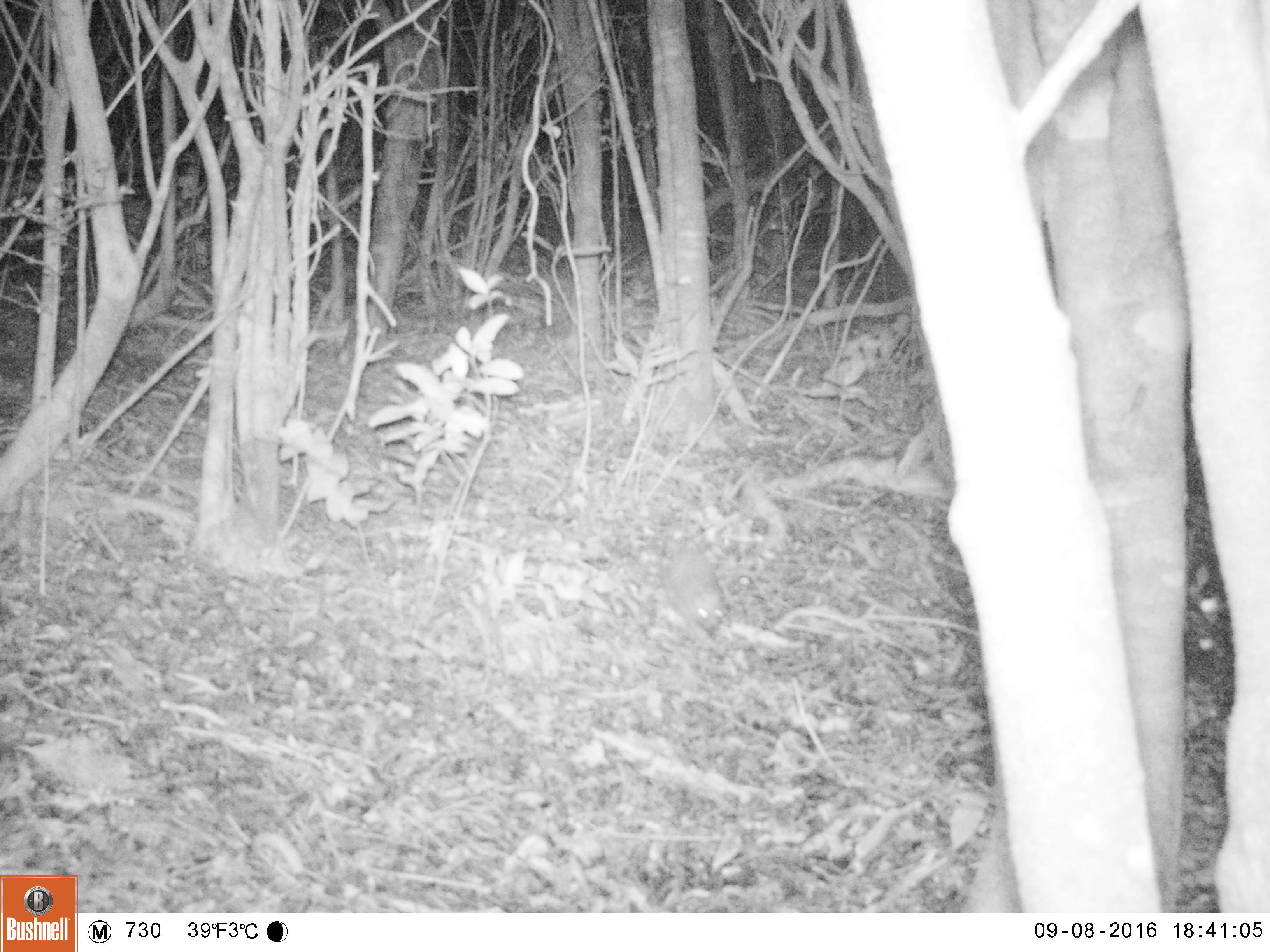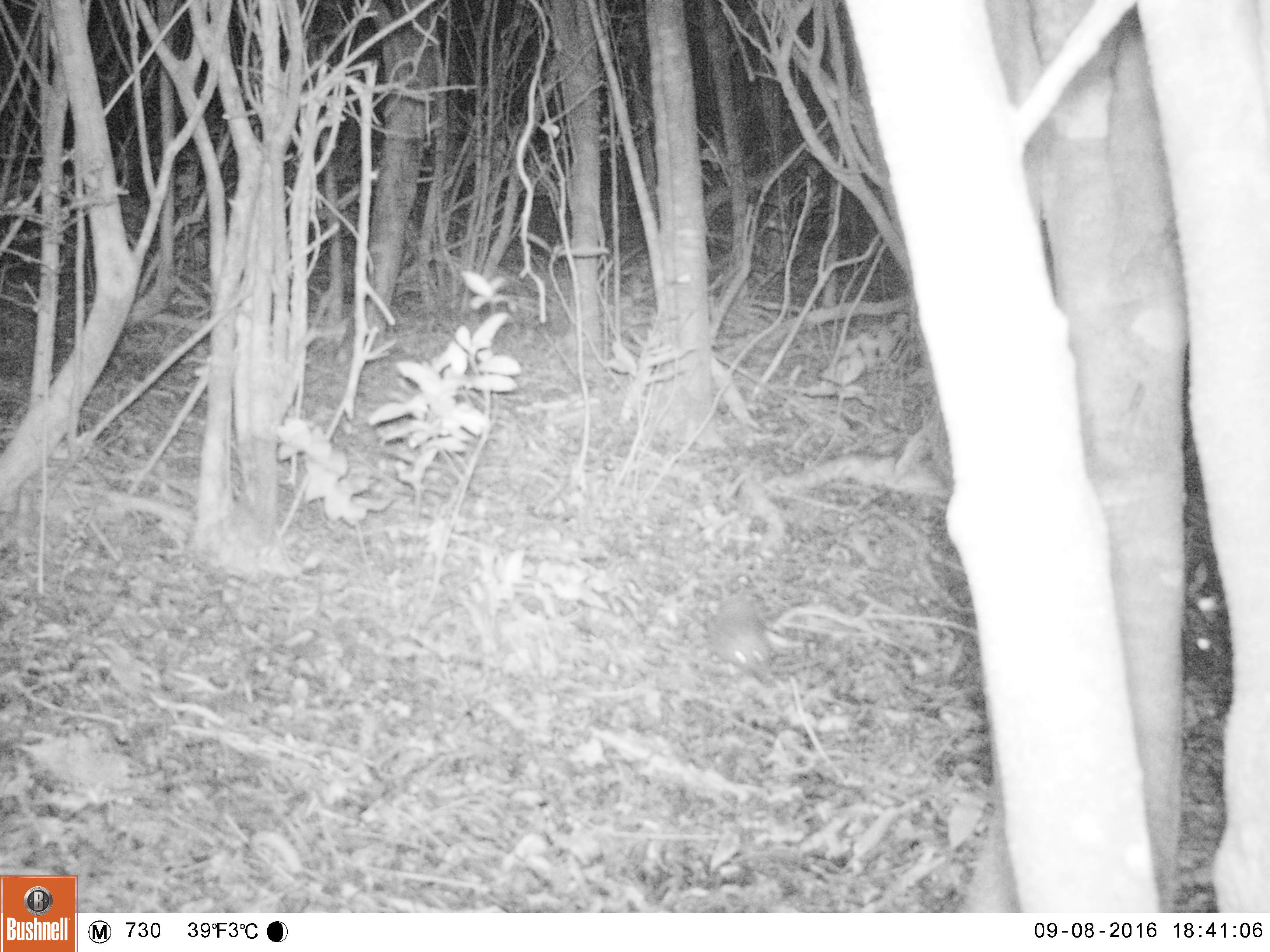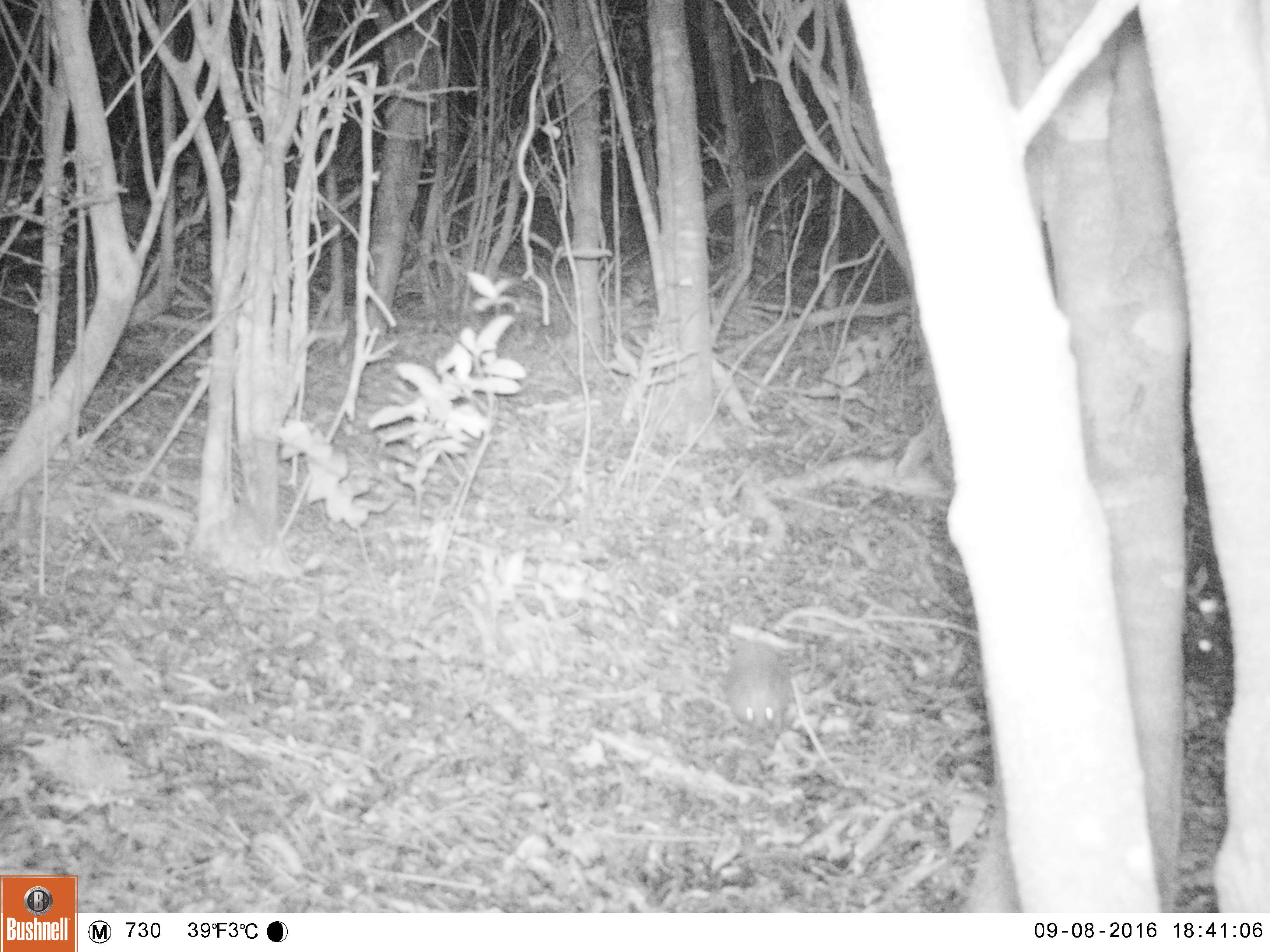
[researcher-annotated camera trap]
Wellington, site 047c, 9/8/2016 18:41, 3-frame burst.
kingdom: Animalia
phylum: Chordata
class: Mammalia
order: Eulipotyphla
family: Erinaceidae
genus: Erinaceus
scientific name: Erinaceus europaeus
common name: hedgehog